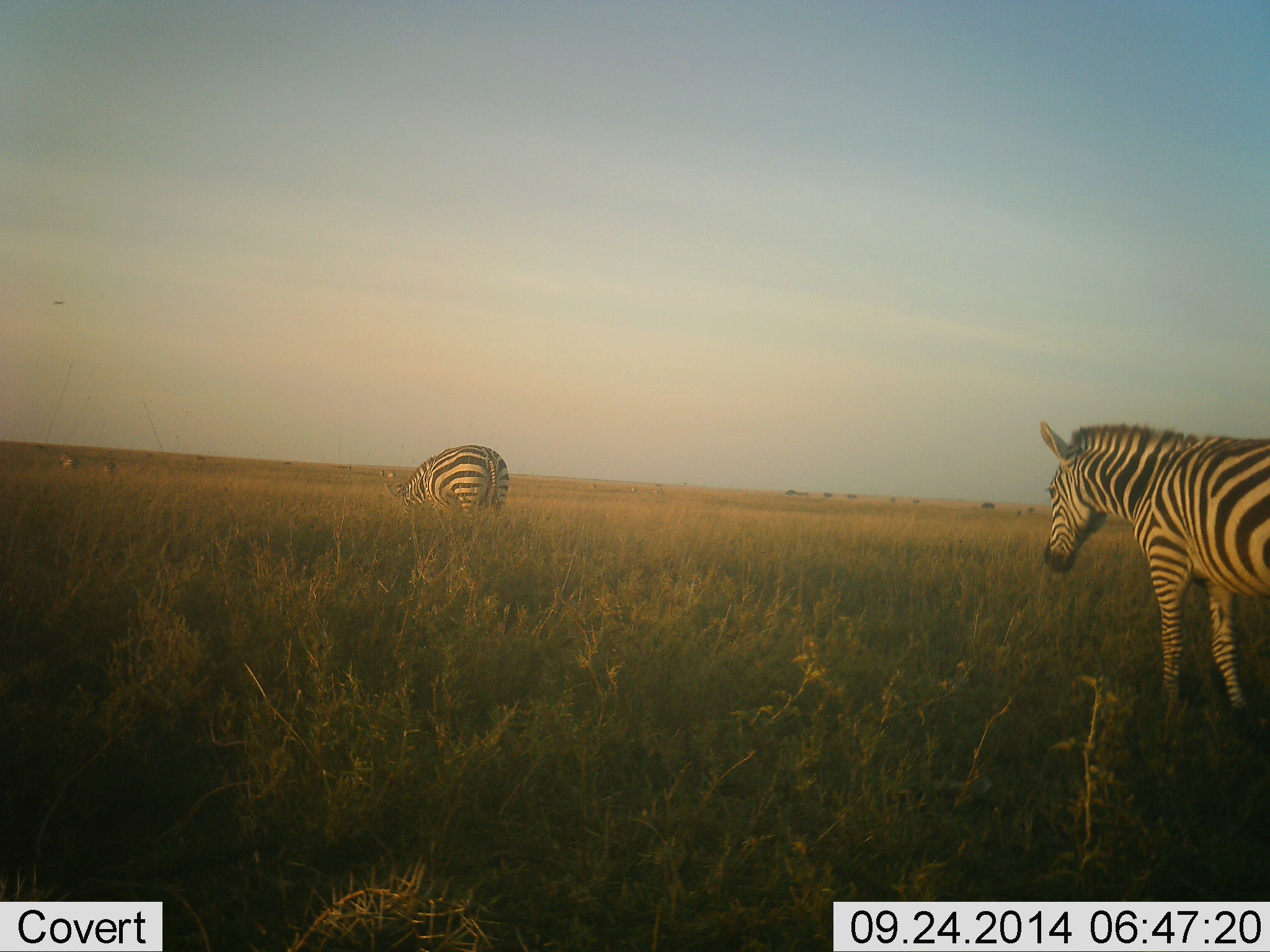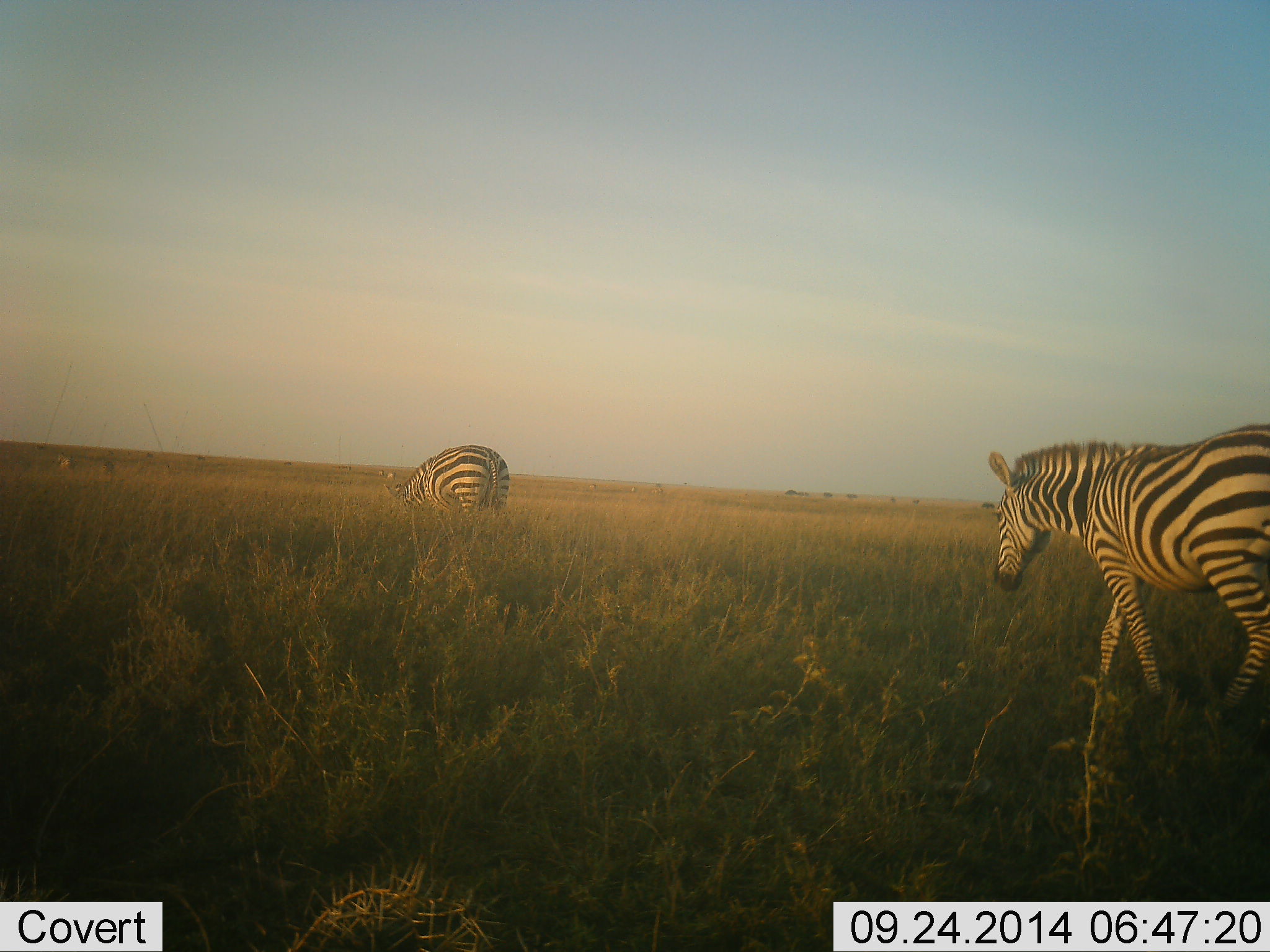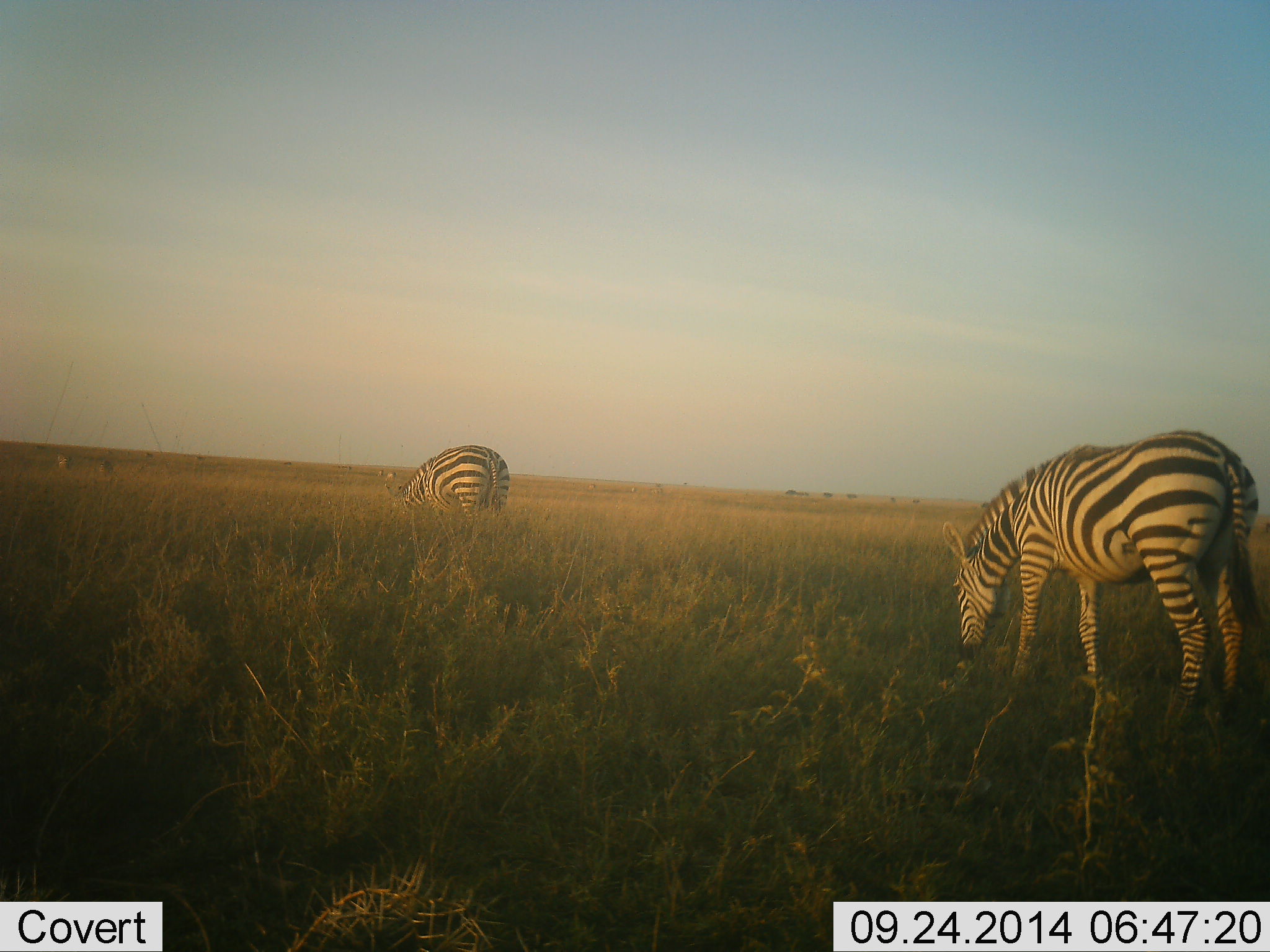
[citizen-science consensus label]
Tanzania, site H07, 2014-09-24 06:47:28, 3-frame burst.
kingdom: Animalia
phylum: Chordata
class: Mammalia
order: Perissodactyla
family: Equidae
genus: Equus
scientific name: Equus quagga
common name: plains zebra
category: zebra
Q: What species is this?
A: Zebra (plains zebra) (Equus quagga).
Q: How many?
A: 2.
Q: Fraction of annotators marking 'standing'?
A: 27%.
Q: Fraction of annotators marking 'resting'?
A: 0%.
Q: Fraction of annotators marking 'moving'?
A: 82%.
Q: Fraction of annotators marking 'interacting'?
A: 0%.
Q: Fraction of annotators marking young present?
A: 0%.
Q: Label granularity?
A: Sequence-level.